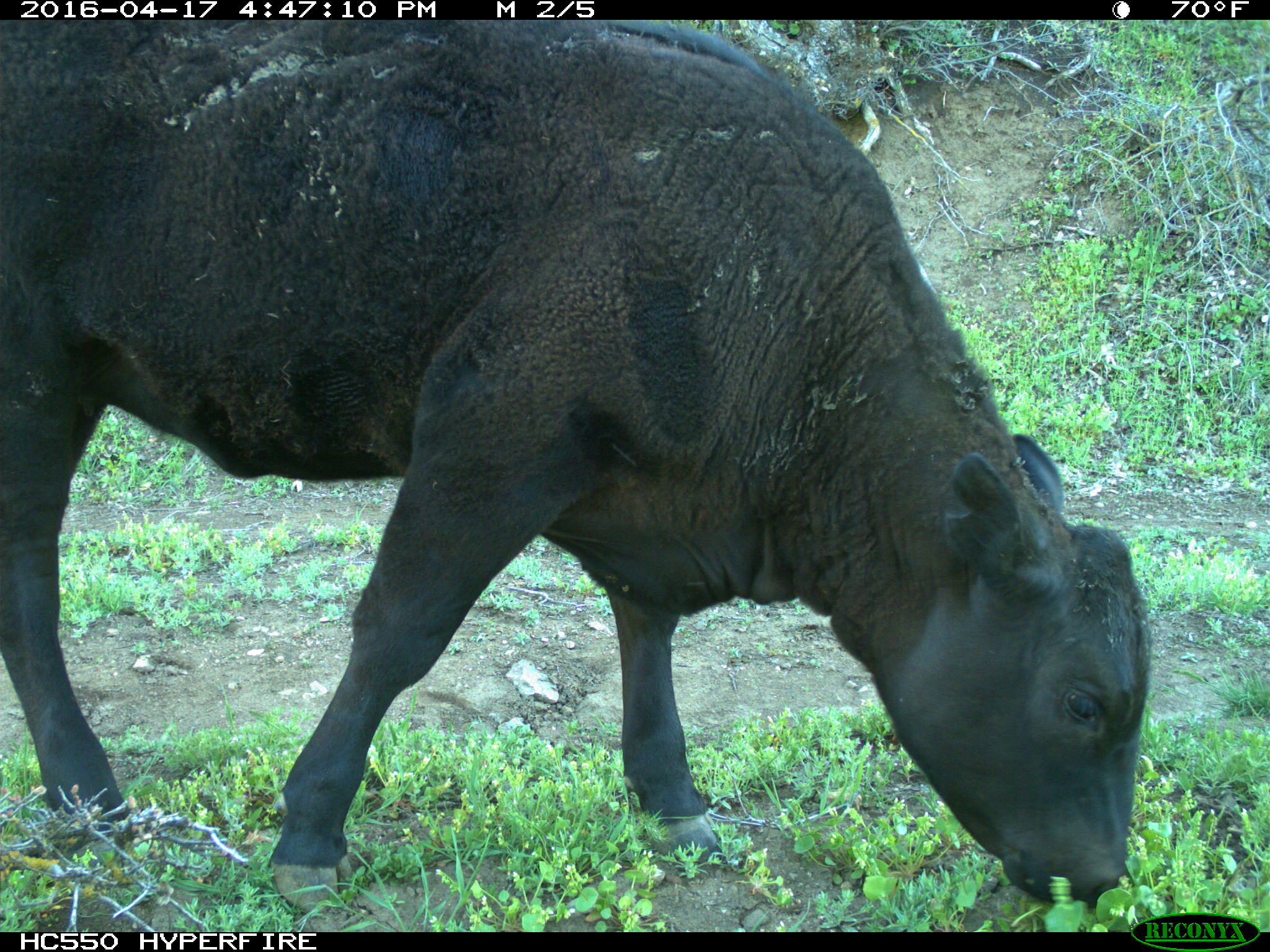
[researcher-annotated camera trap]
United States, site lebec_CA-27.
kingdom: Animalia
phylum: Chordata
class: Mammalia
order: Artiodactyla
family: Bovidae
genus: Bos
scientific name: Bos taurus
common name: domestic cow